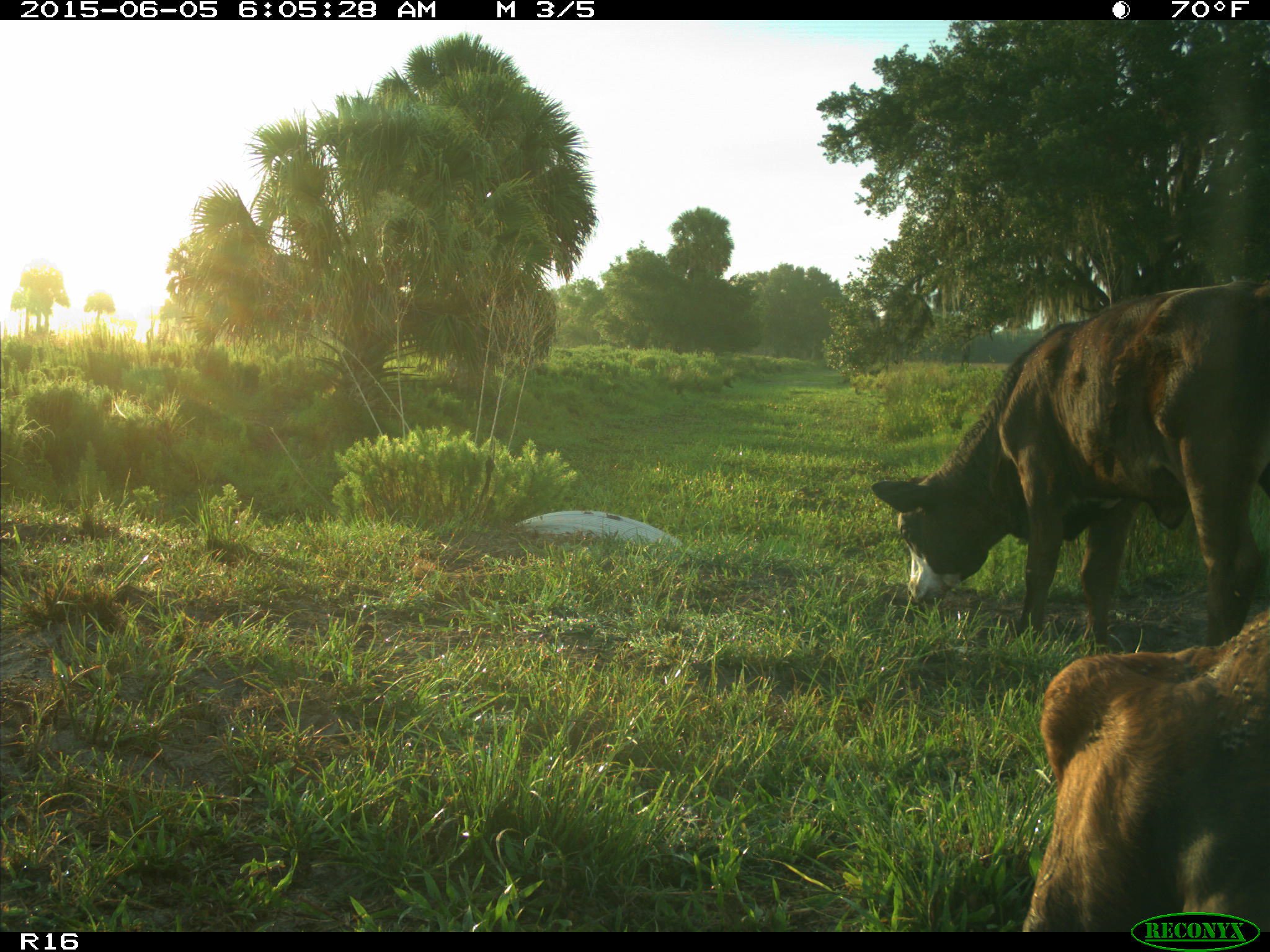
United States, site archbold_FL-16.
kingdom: Animalia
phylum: Chordata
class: Mammalia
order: Artiodactyla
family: Bovidae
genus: Bos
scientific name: Bos taurus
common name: domestic cow